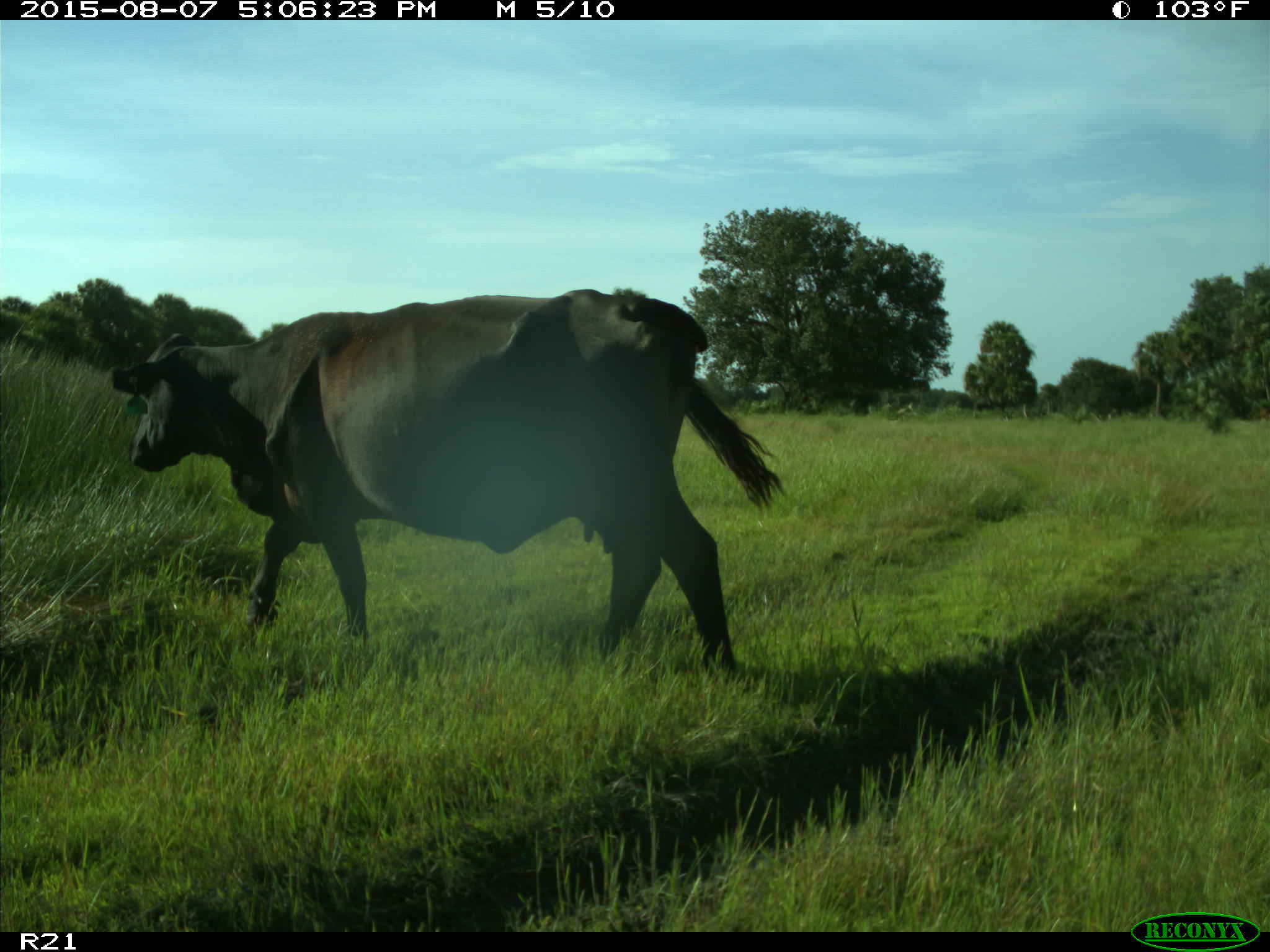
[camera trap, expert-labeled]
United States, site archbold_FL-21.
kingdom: Animalia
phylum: Chordata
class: Mammalia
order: Artiodactyla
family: Bovidae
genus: Bos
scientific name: Bos taurus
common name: domestic cow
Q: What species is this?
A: Bos taurus (domestic cow).